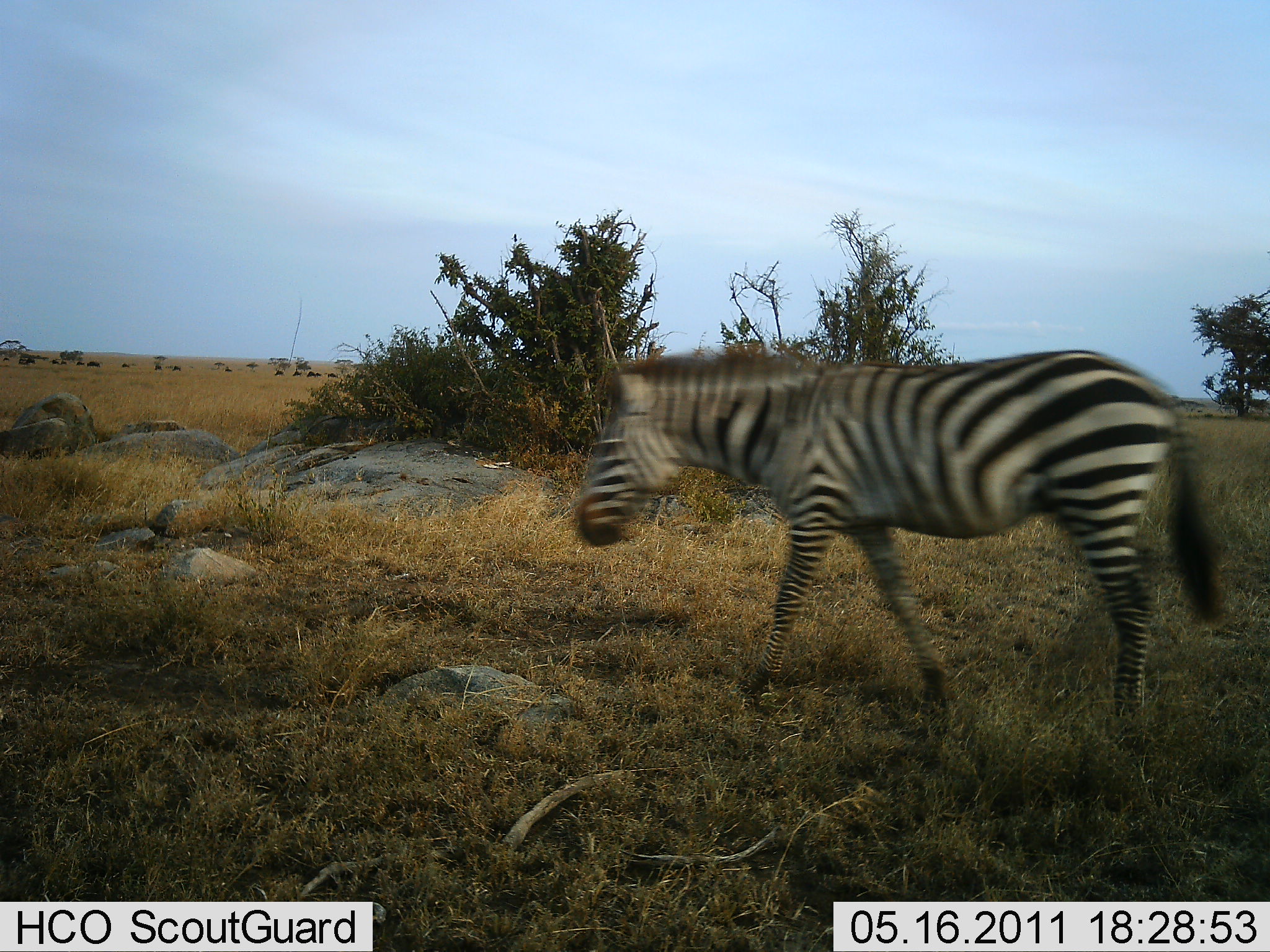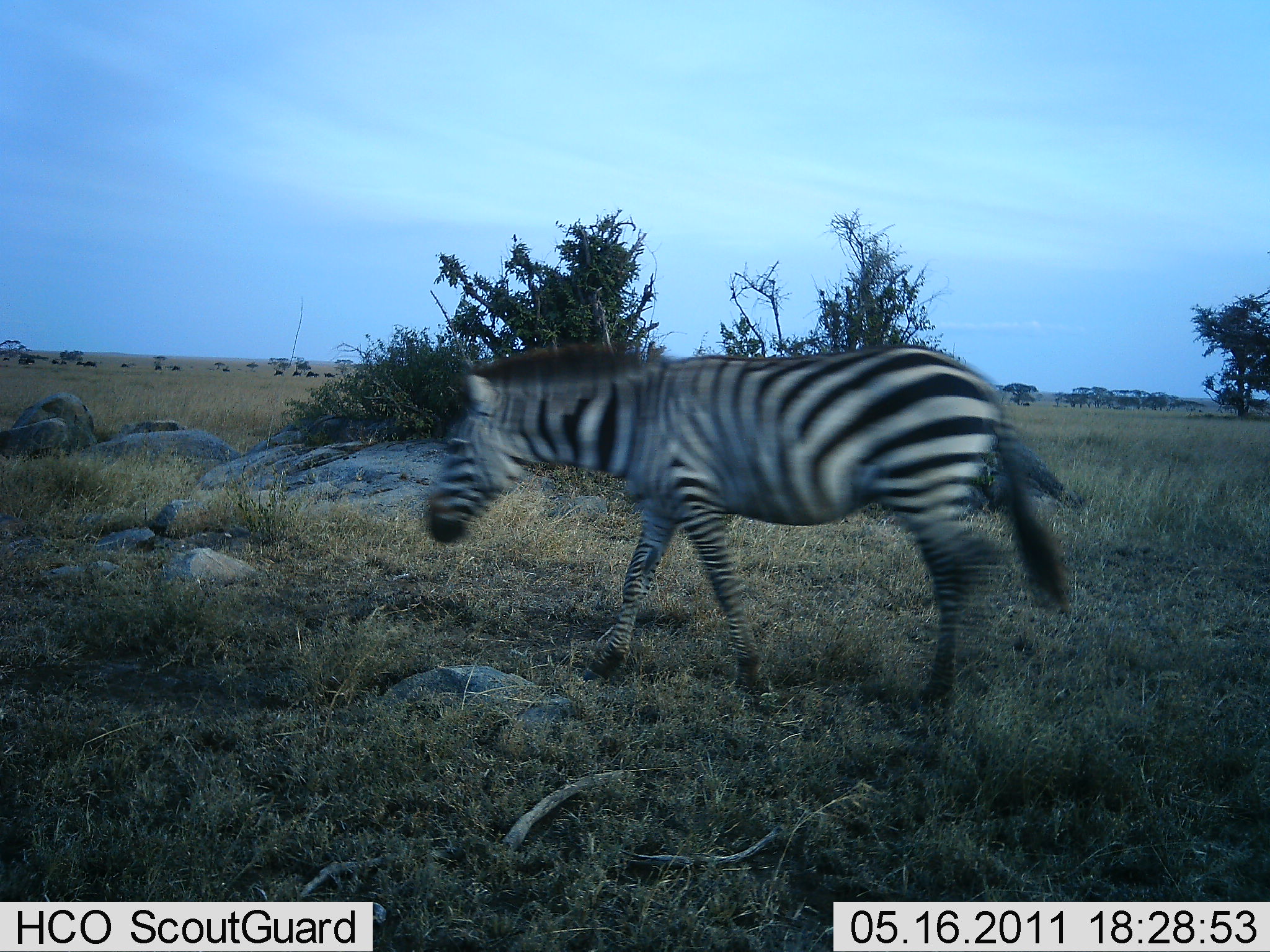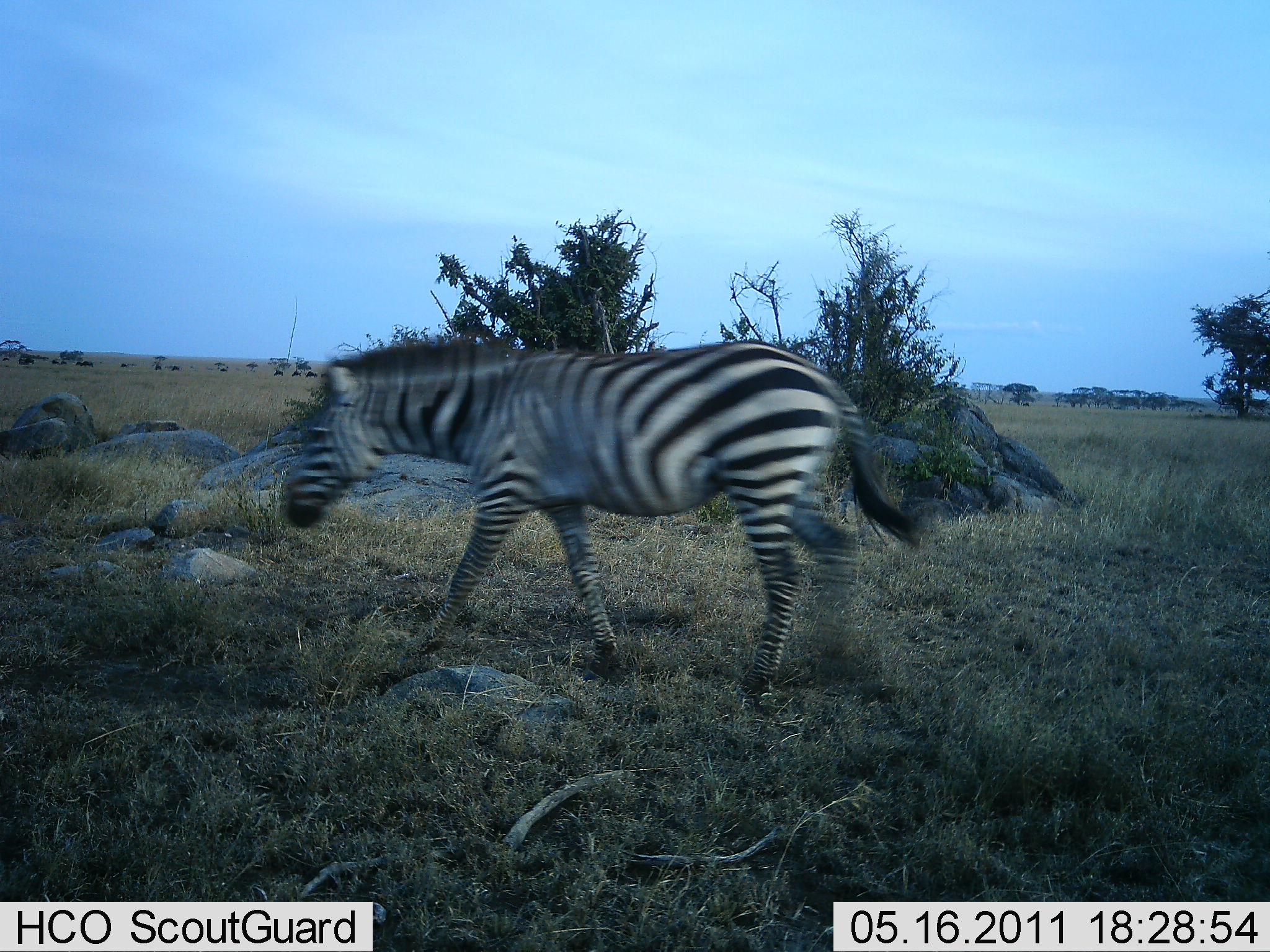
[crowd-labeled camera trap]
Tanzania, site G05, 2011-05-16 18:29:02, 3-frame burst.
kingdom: Animalia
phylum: Chordata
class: Mammalia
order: Perissodactyla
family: Equidae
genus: Equus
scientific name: Equus quagga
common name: plains zebra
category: zebra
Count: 1.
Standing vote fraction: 0%.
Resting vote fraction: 0%.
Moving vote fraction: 100%.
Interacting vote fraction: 0%.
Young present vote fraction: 0%.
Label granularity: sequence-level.